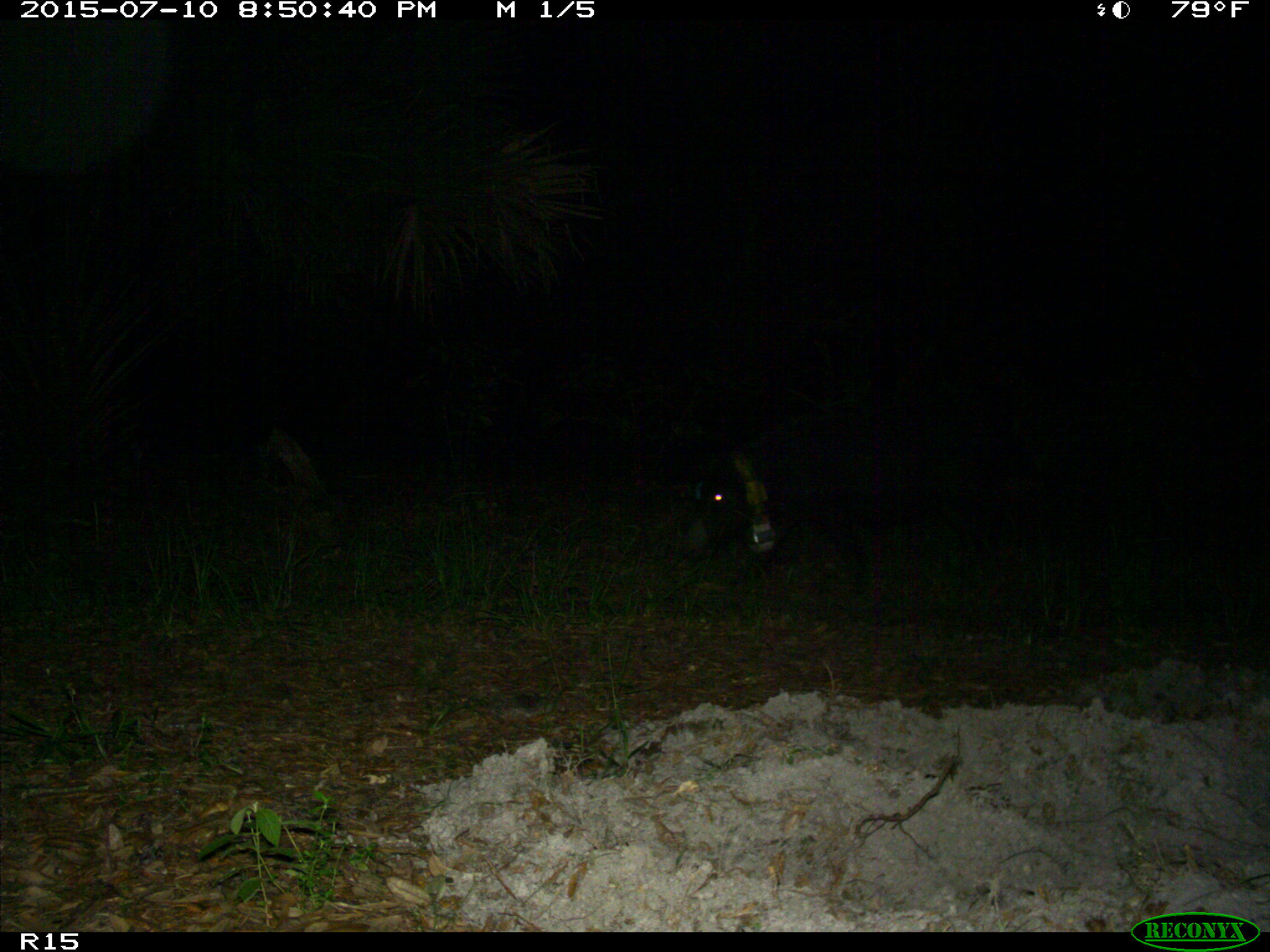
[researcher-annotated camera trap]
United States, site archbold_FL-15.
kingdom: Animalia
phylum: Chordata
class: Mammalia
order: Artiodactyla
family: Suidae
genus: Sus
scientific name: Sus scrofa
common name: wild boar